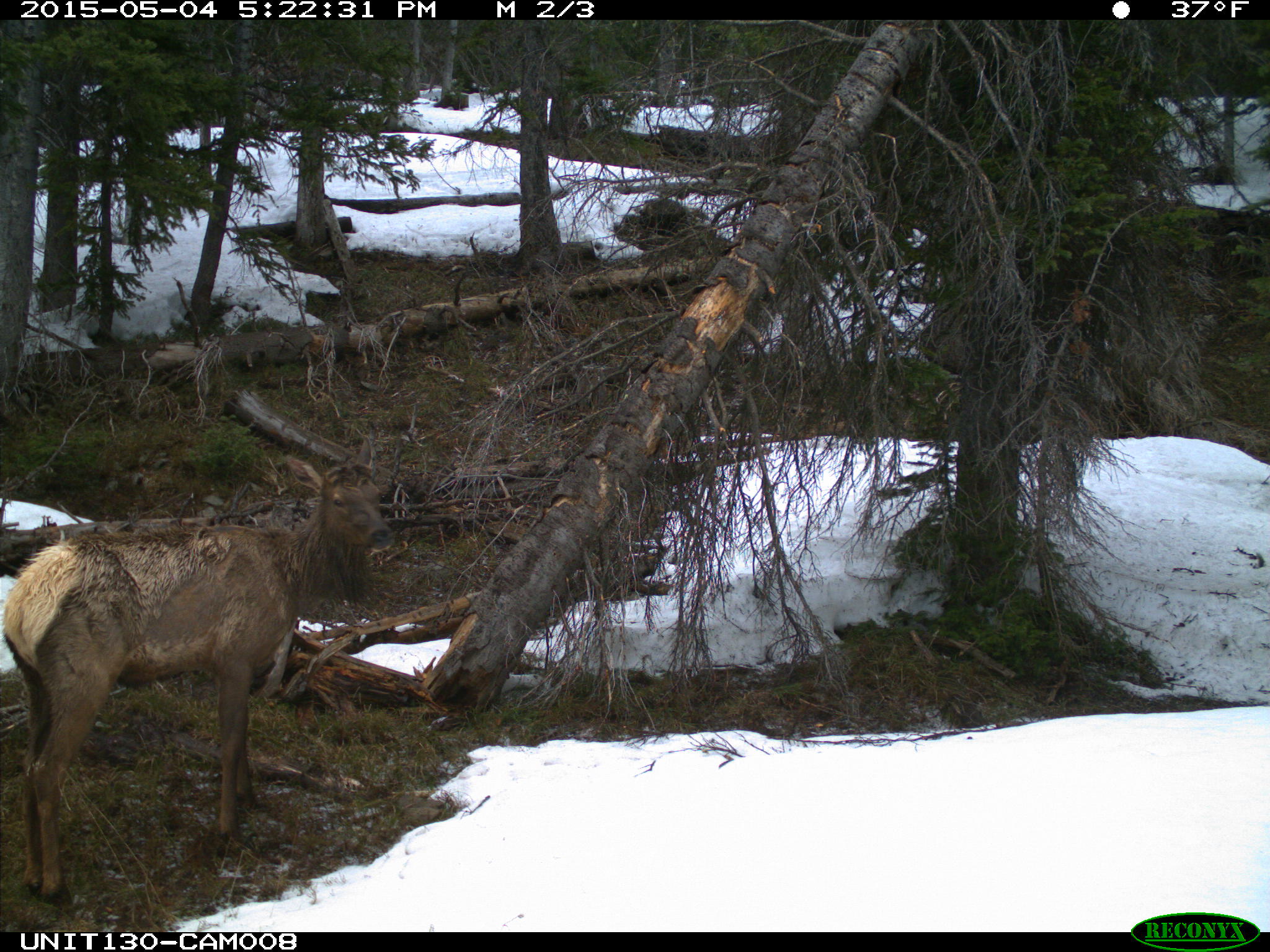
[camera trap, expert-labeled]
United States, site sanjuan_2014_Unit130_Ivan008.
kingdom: Animalia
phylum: Chordata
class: Mammalia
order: Artiodactyla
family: Cervidae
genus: Cervus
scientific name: Cervus elaphus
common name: red deer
Cervus elaphus (red deer).